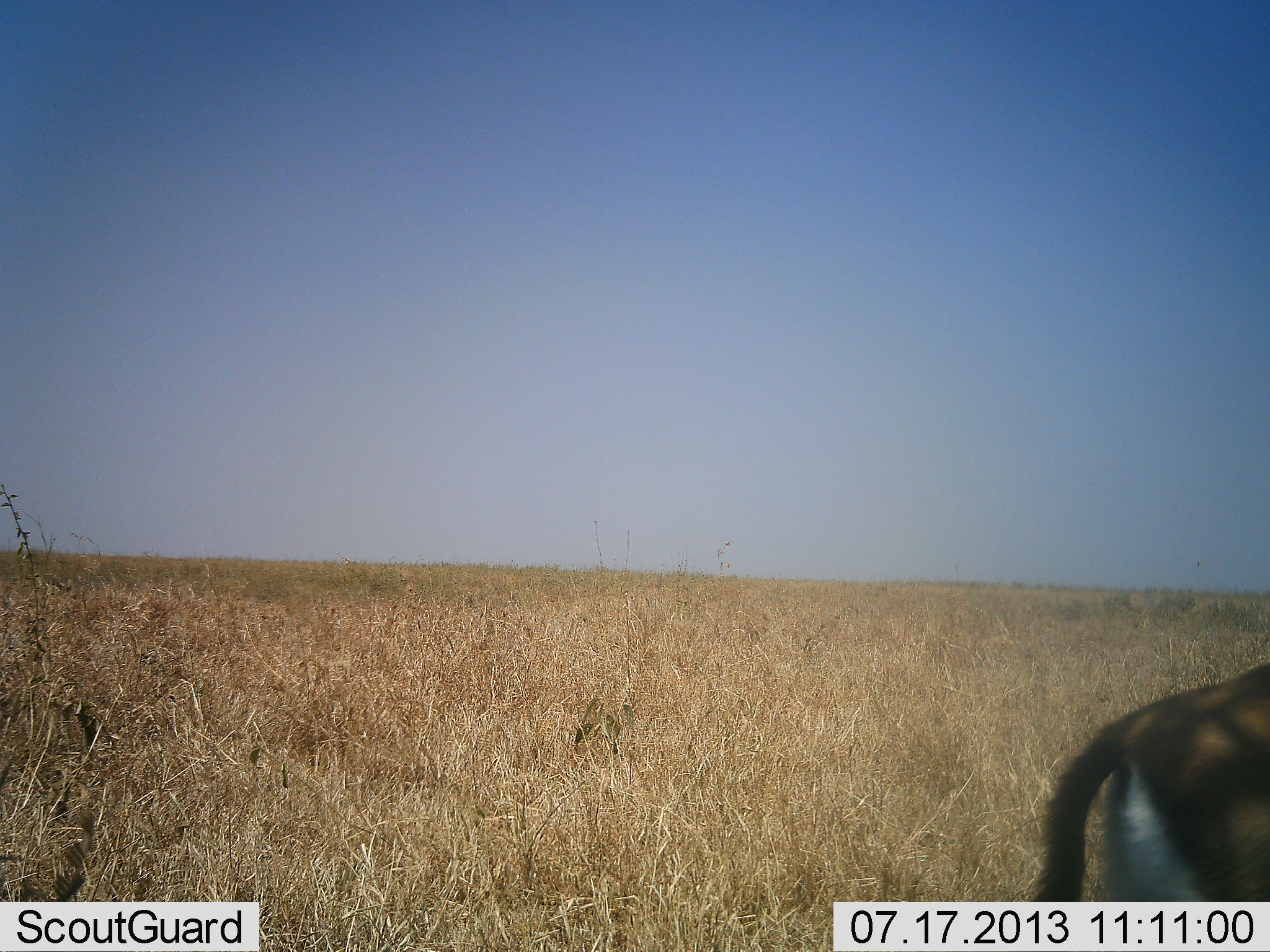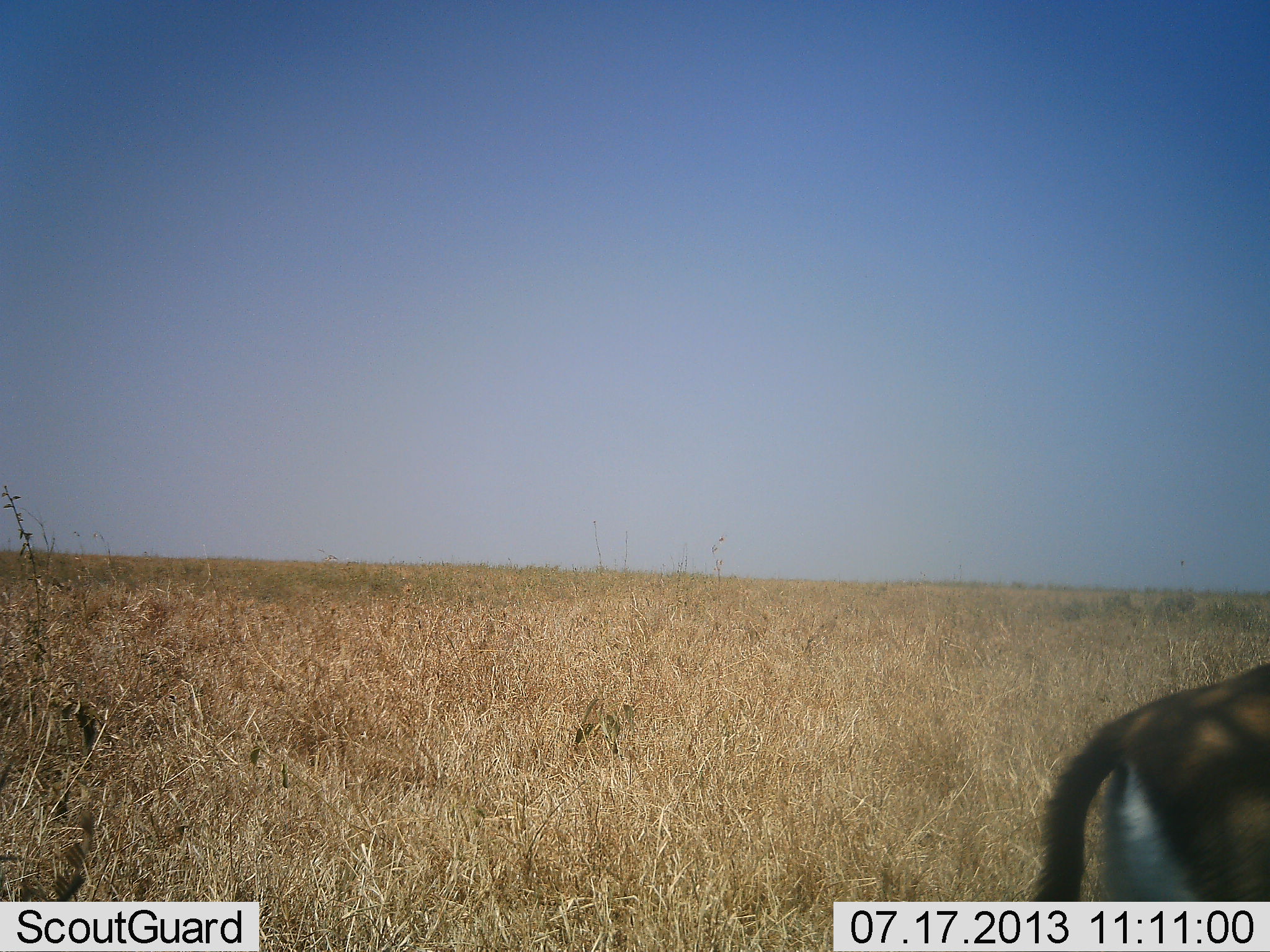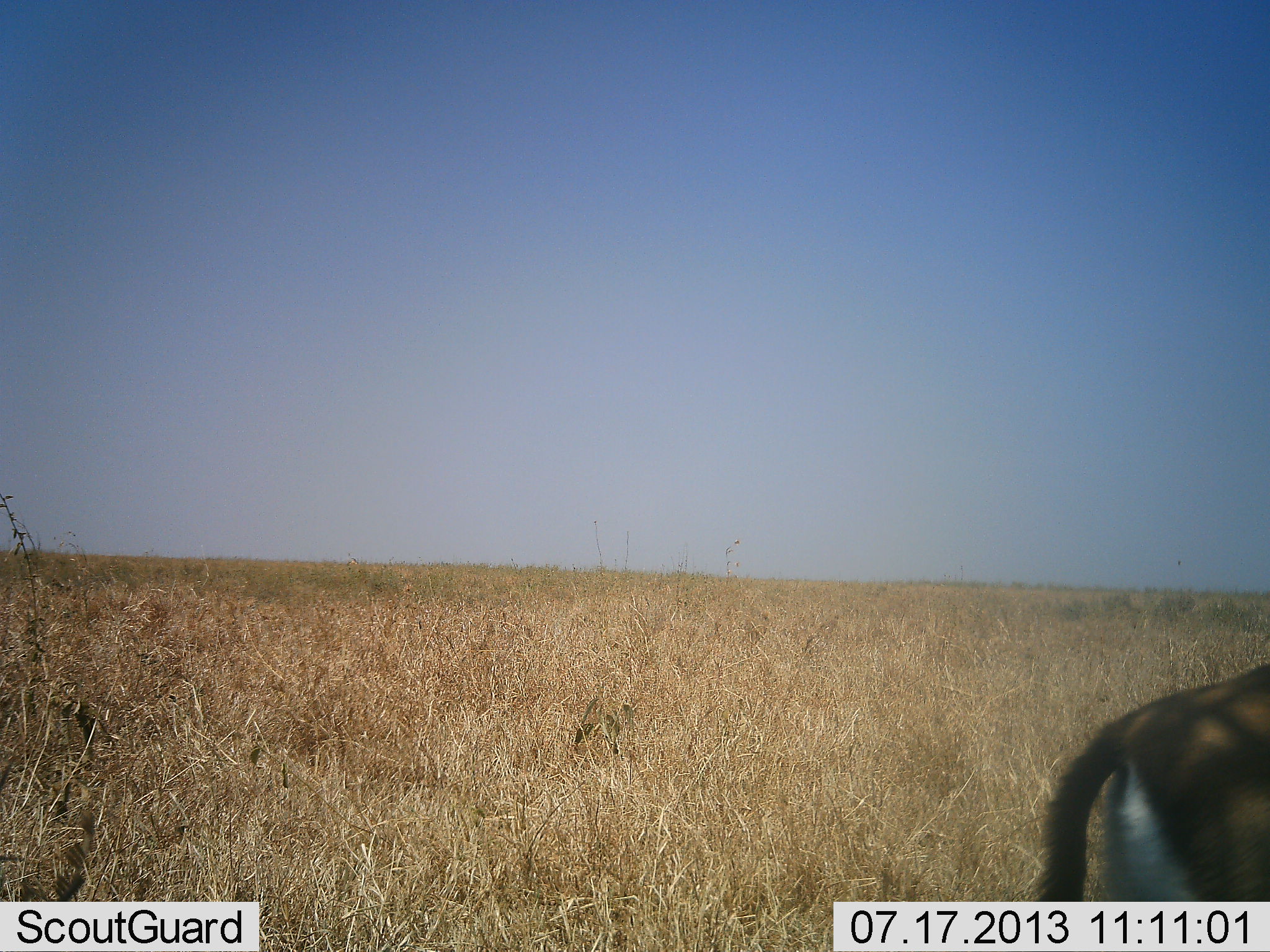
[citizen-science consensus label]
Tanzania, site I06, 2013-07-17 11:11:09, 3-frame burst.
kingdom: Animalia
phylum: Chordata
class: Mammalia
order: Artiodactyla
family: Bovidae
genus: Eudorcas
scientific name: Eudorcas thomsonii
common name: thomson's gazelle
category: gazellethomsons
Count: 1.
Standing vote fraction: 94%.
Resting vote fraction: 0%.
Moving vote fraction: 6%.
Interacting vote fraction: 0%.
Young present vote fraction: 0%.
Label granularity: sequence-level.